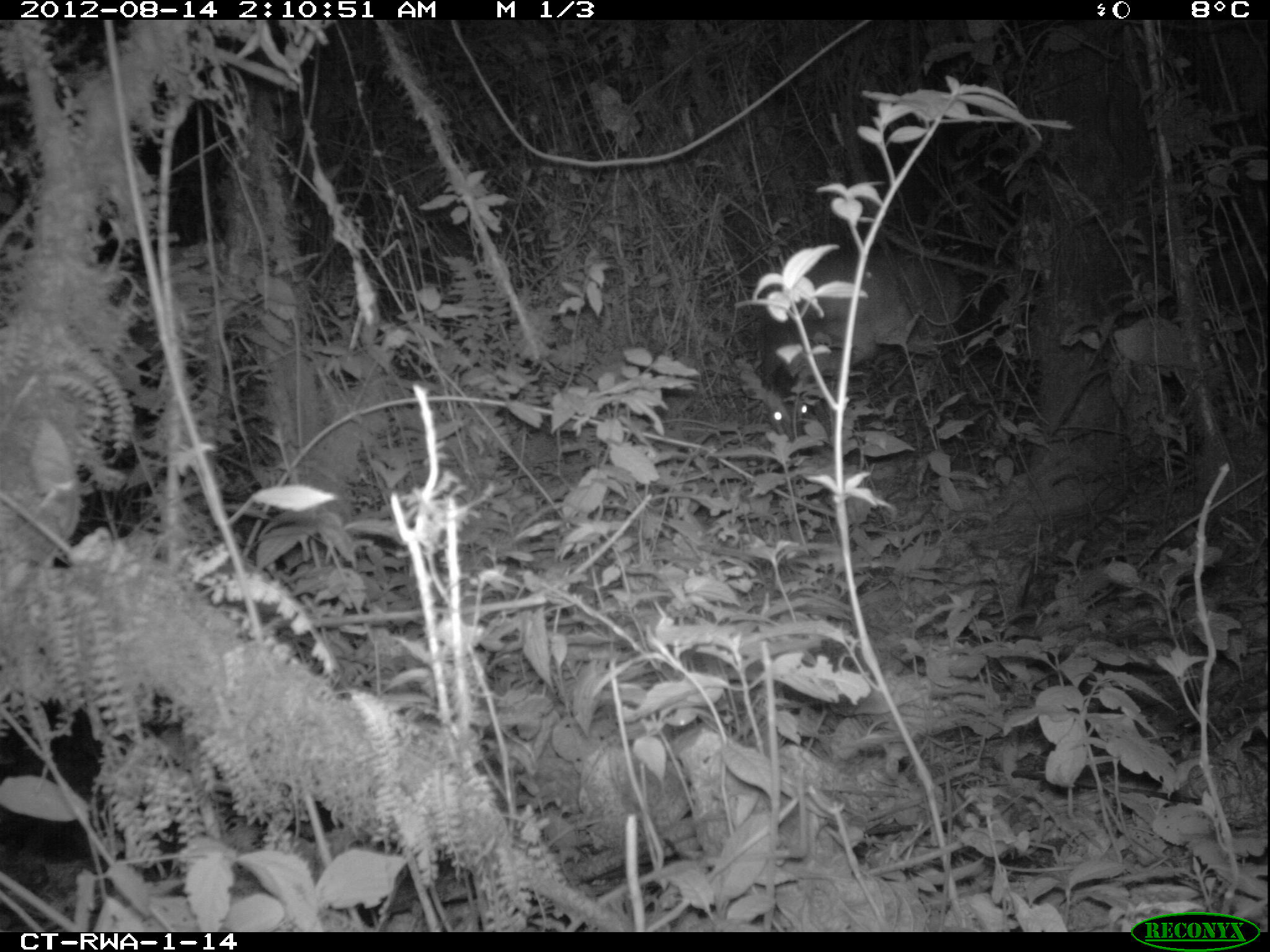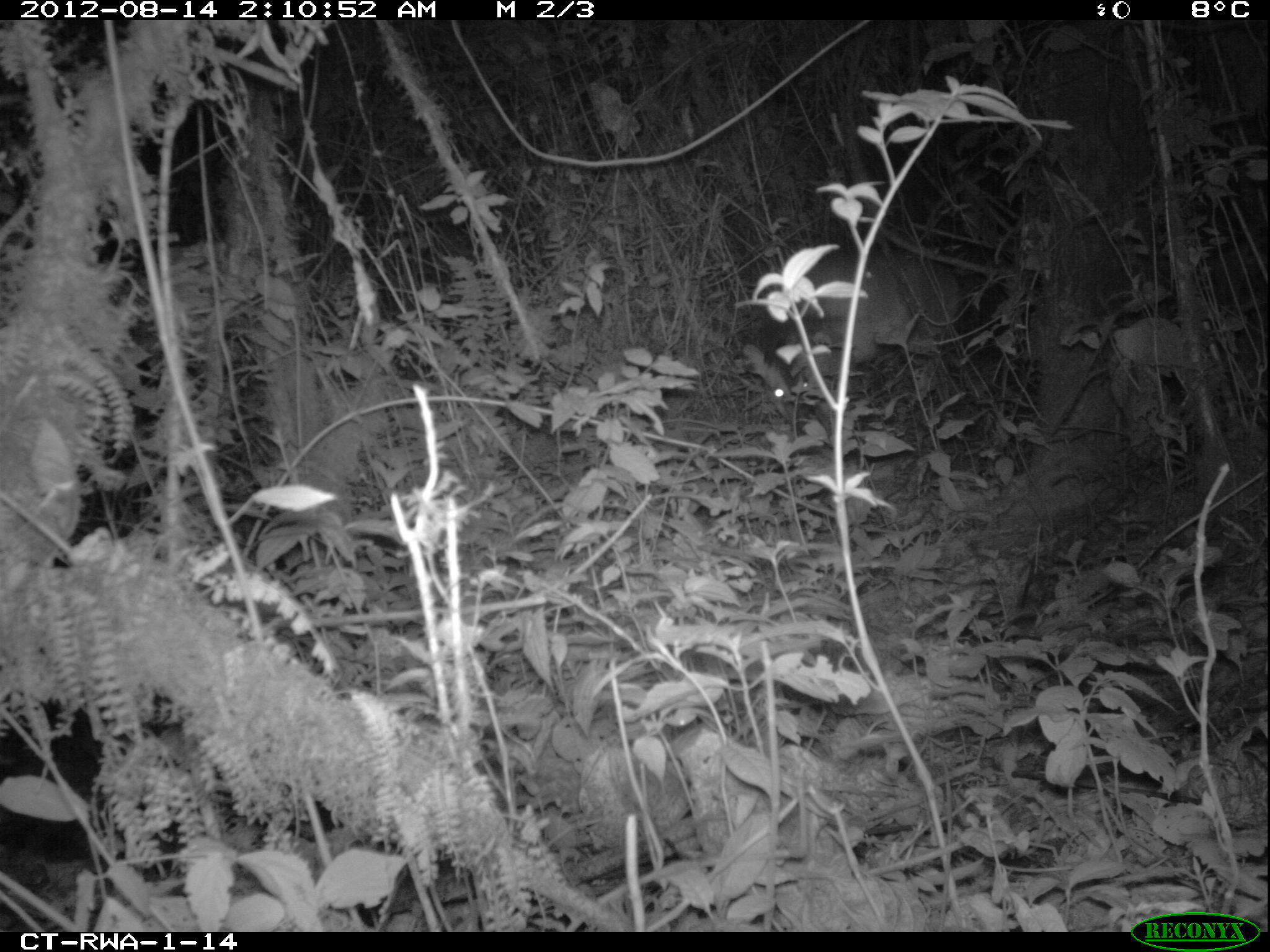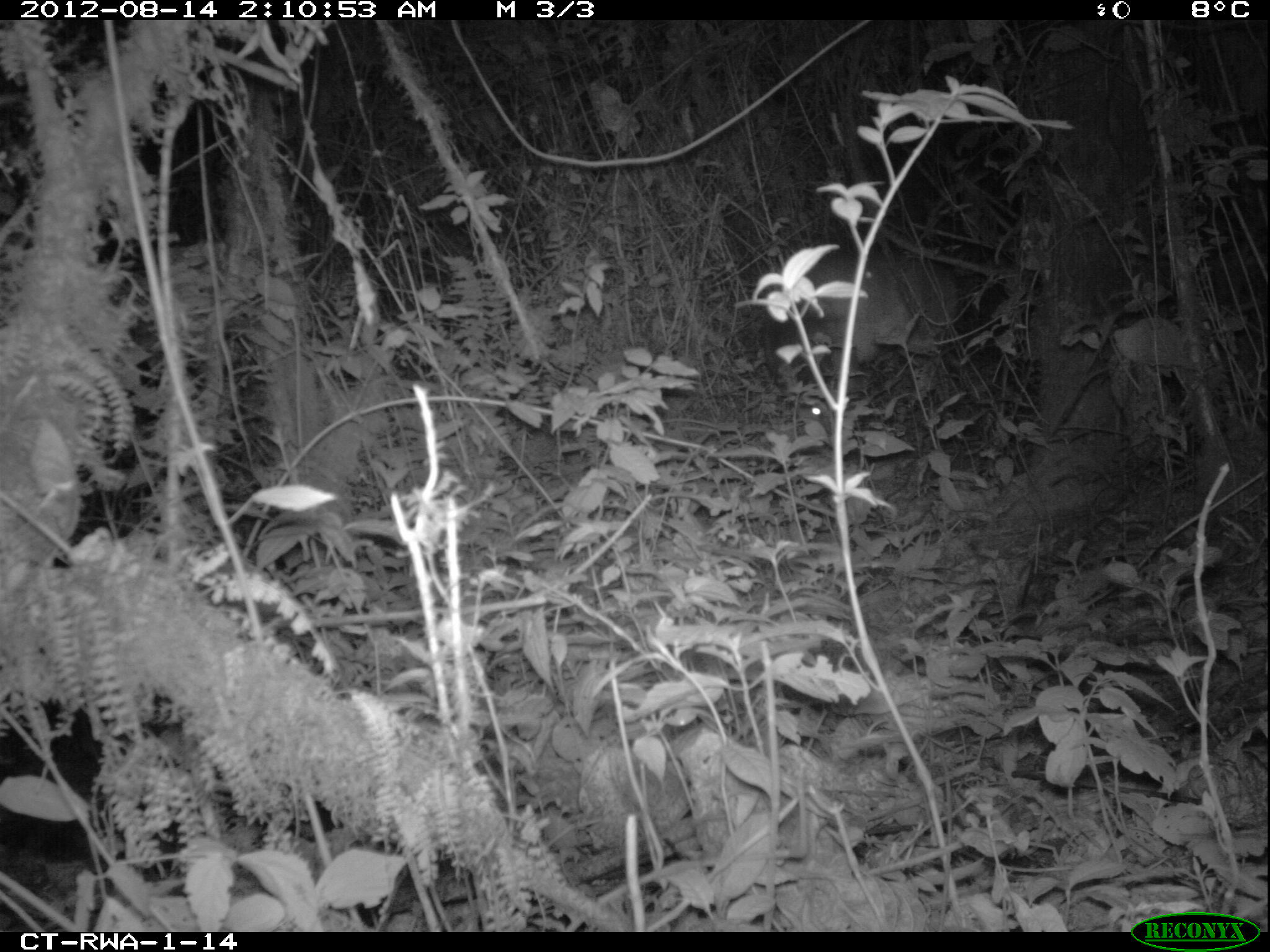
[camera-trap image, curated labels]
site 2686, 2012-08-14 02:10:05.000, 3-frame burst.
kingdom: Animalia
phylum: Chordata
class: Mammalia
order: Artiodactyla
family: Bovidae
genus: Cephalophus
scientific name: Cephalophus nigrifrons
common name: black-fronted duiker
Cephalophus nigrifrons (black-fronted duiker), count 1.